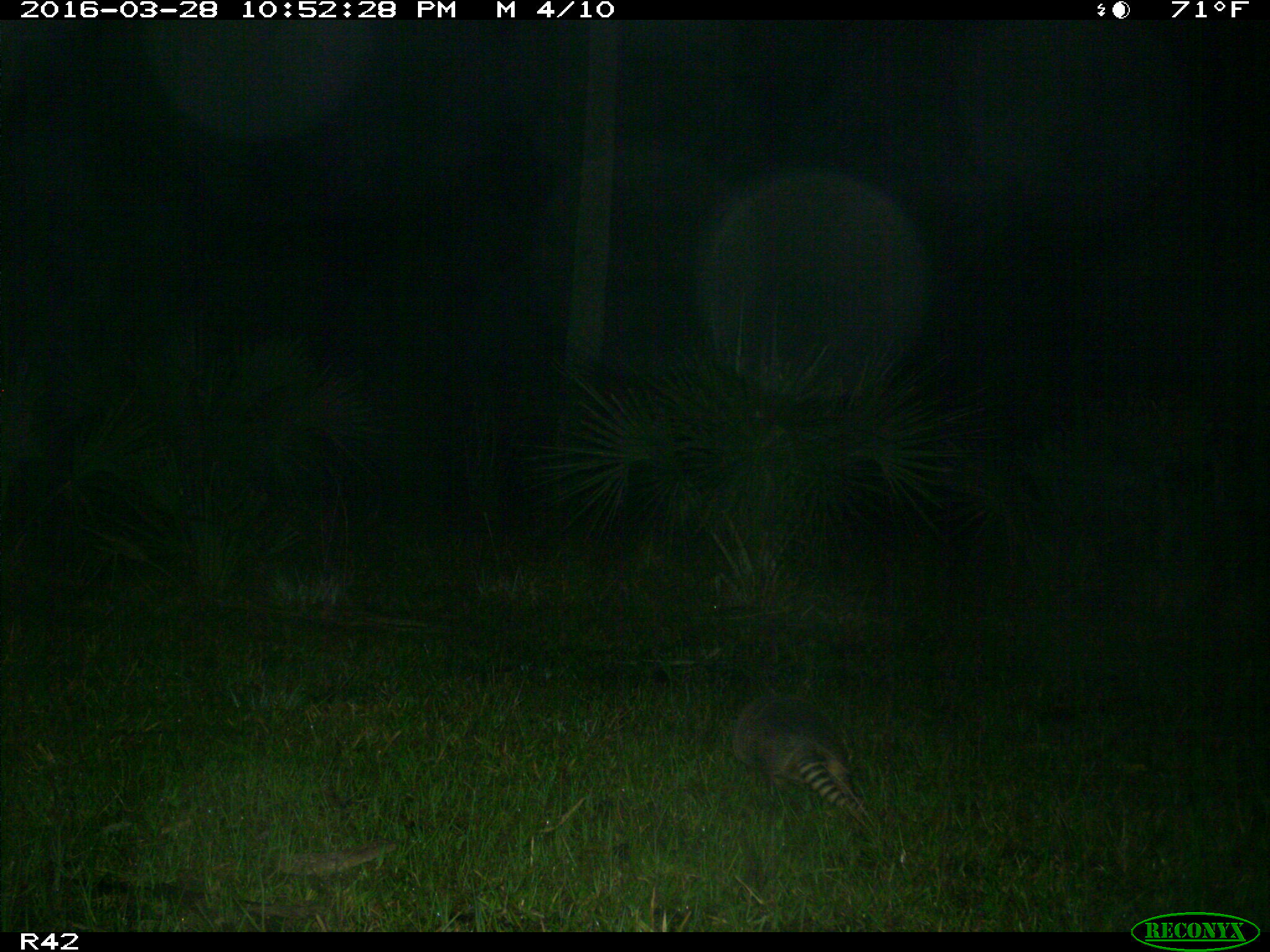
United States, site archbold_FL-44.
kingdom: Animalia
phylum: Chordata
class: Mammalia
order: Cingulata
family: Dasypodidae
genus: Dasypus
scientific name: Dasypus novemcinctus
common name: nine-banded armadillo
Dasypus novemcinctus (nine-banded armadillo).